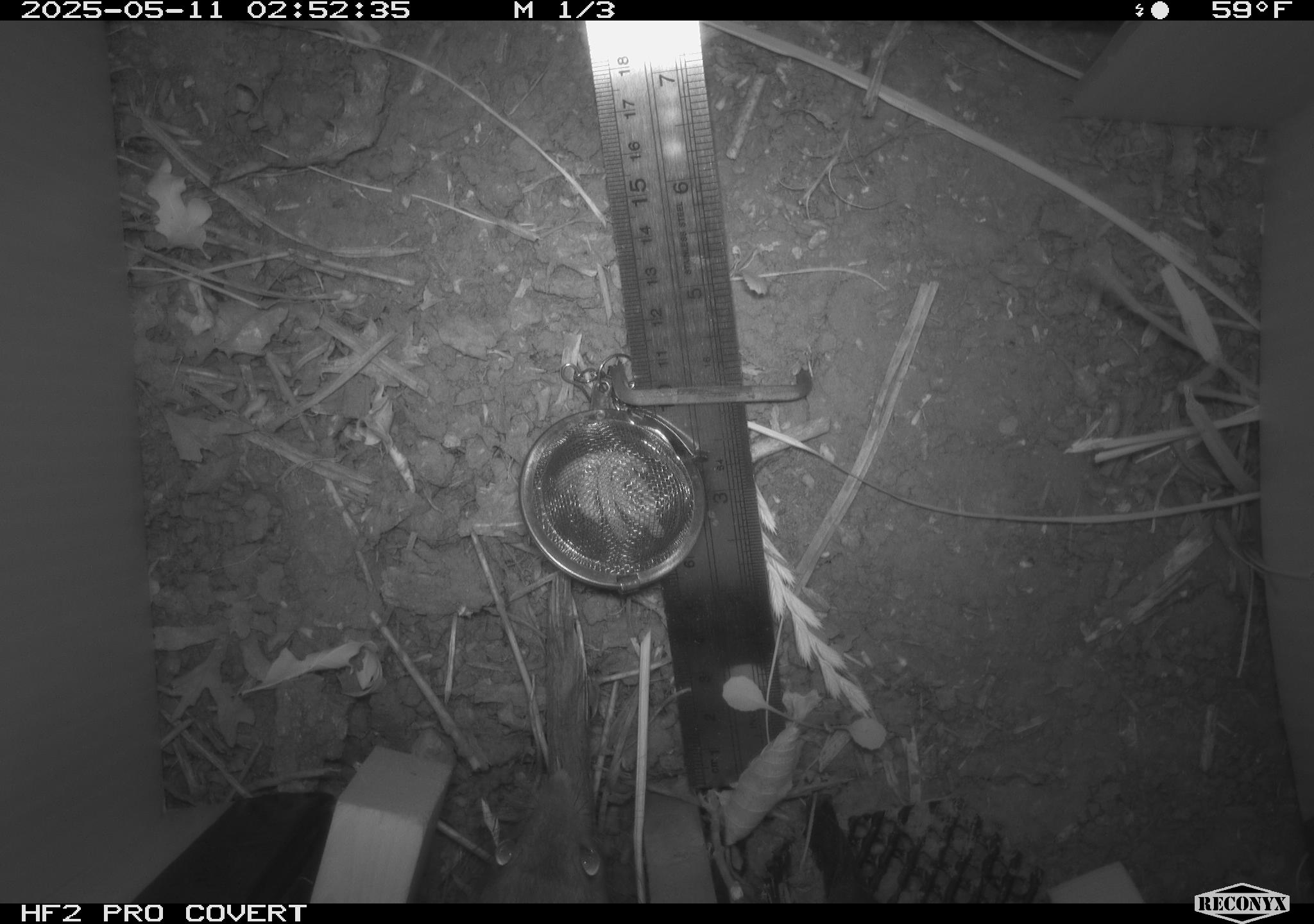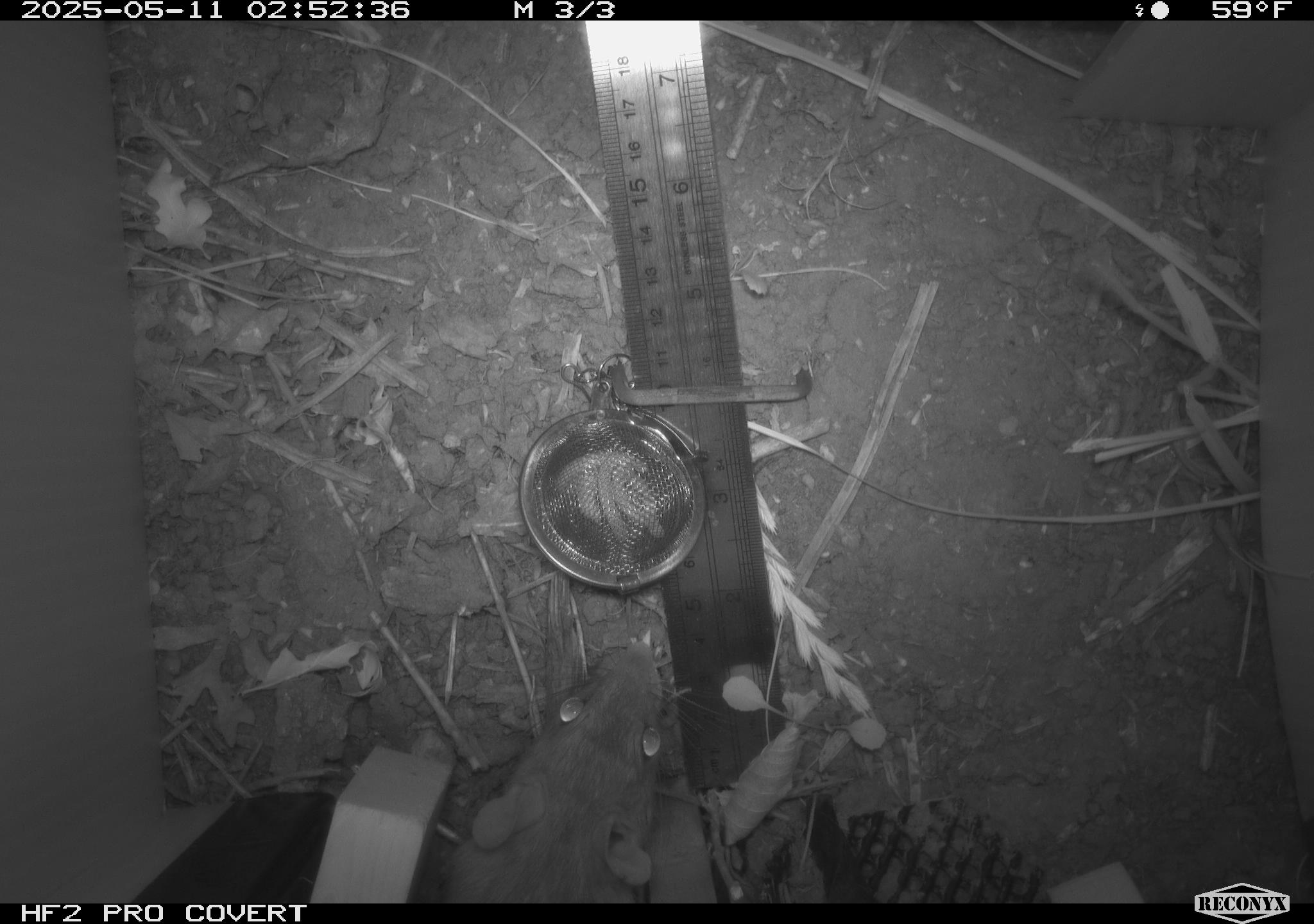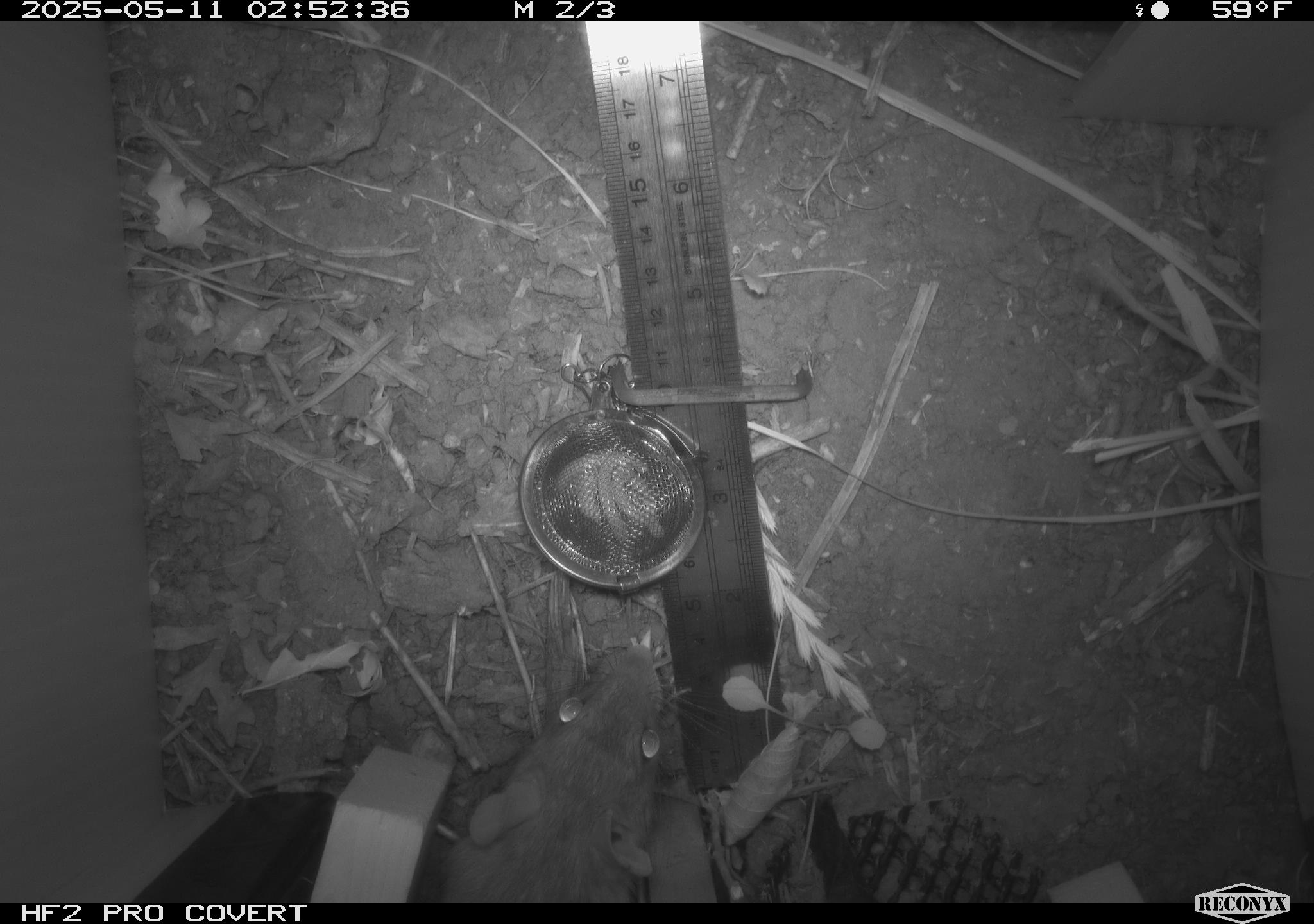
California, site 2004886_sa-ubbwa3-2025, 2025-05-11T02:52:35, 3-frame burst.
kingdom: Animalia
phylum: Chordata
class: Mammalia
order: Rodentia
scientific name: Rodentia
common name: rodent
Rodent (Rodentia).